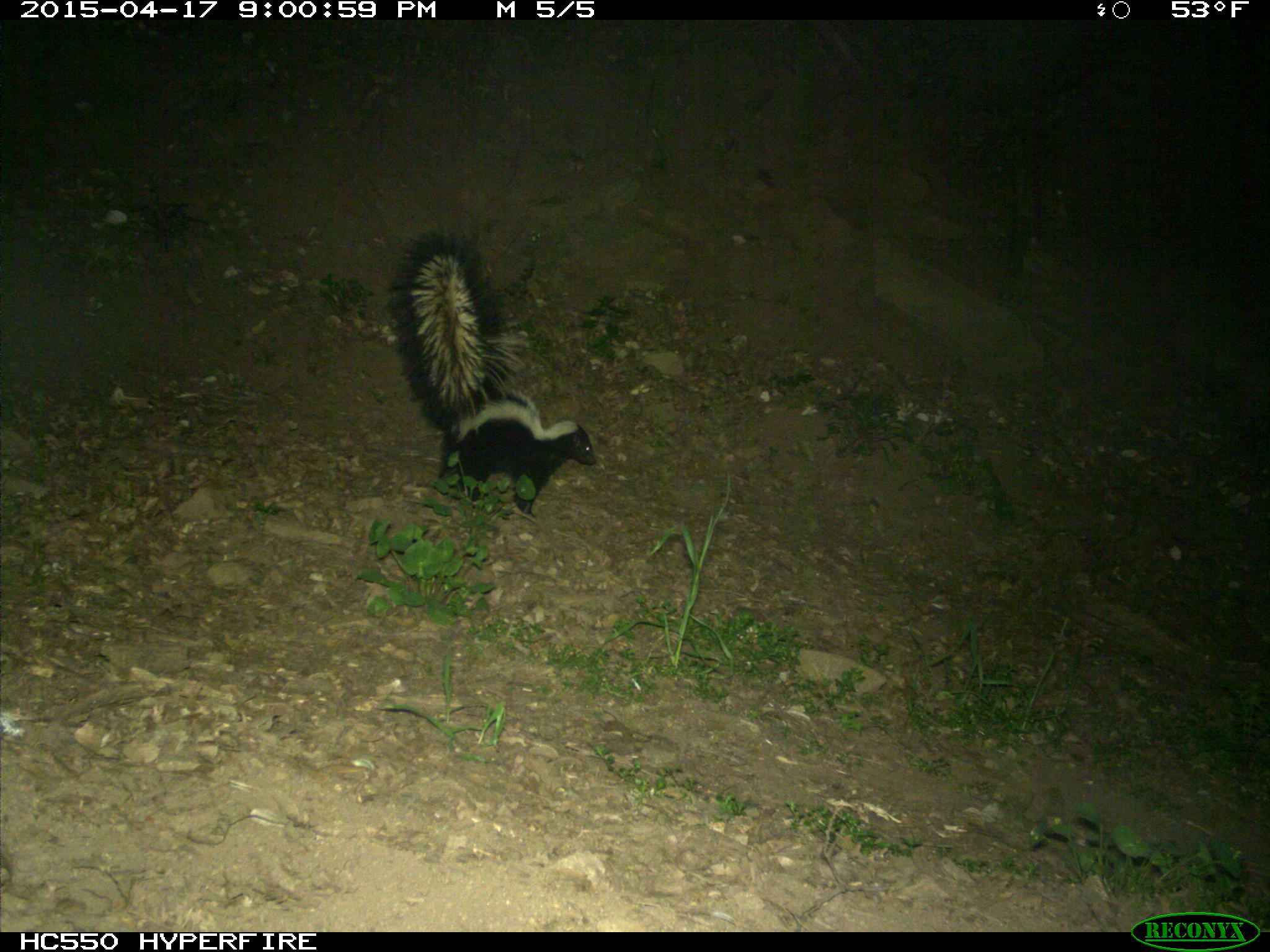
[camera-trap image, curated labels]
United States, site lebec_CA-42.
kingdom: Animalia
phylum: Chordata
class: Mammalia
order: Carnivora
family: Mephitidae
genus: Mephitis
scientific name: Mephitis mephitis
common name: striped skunk